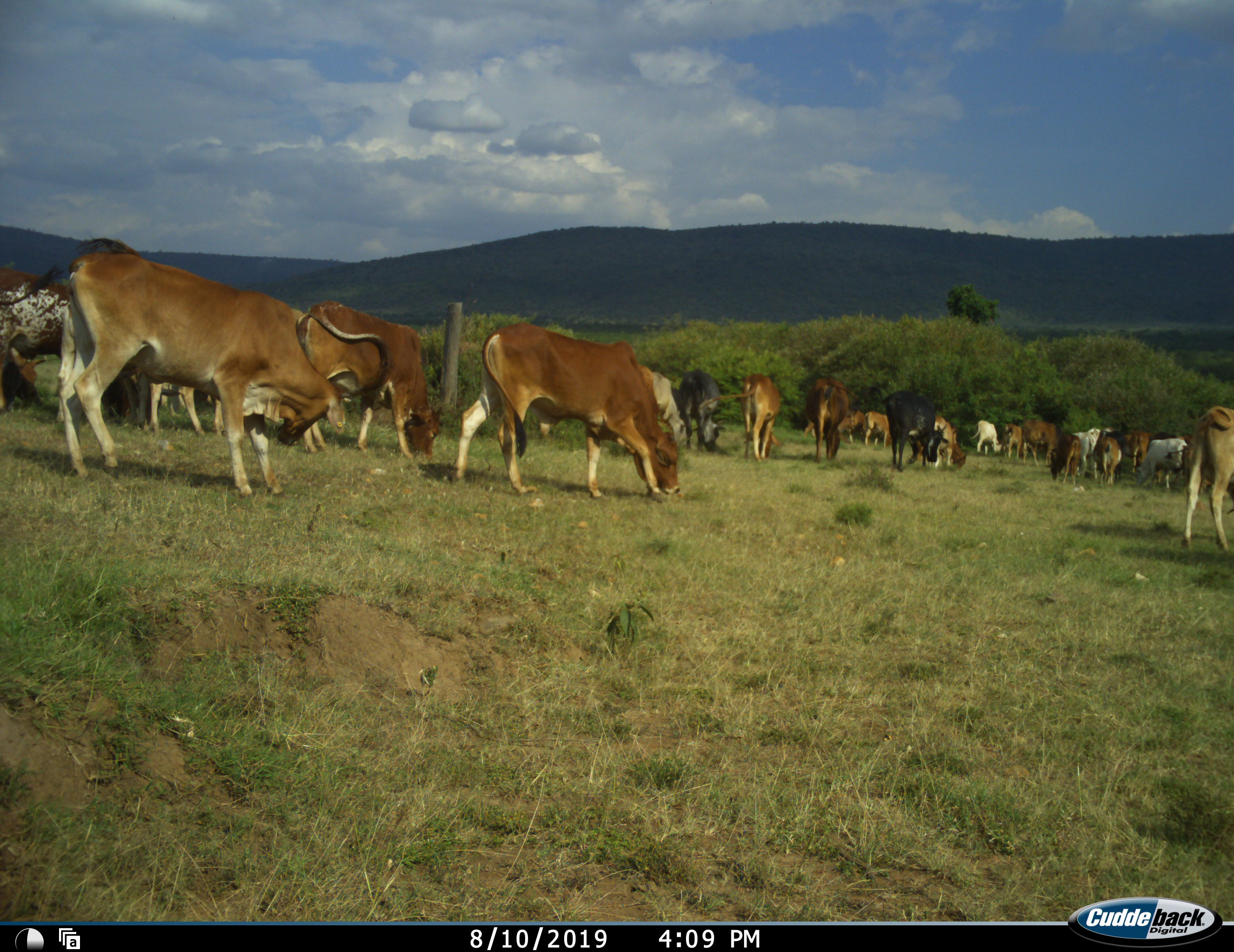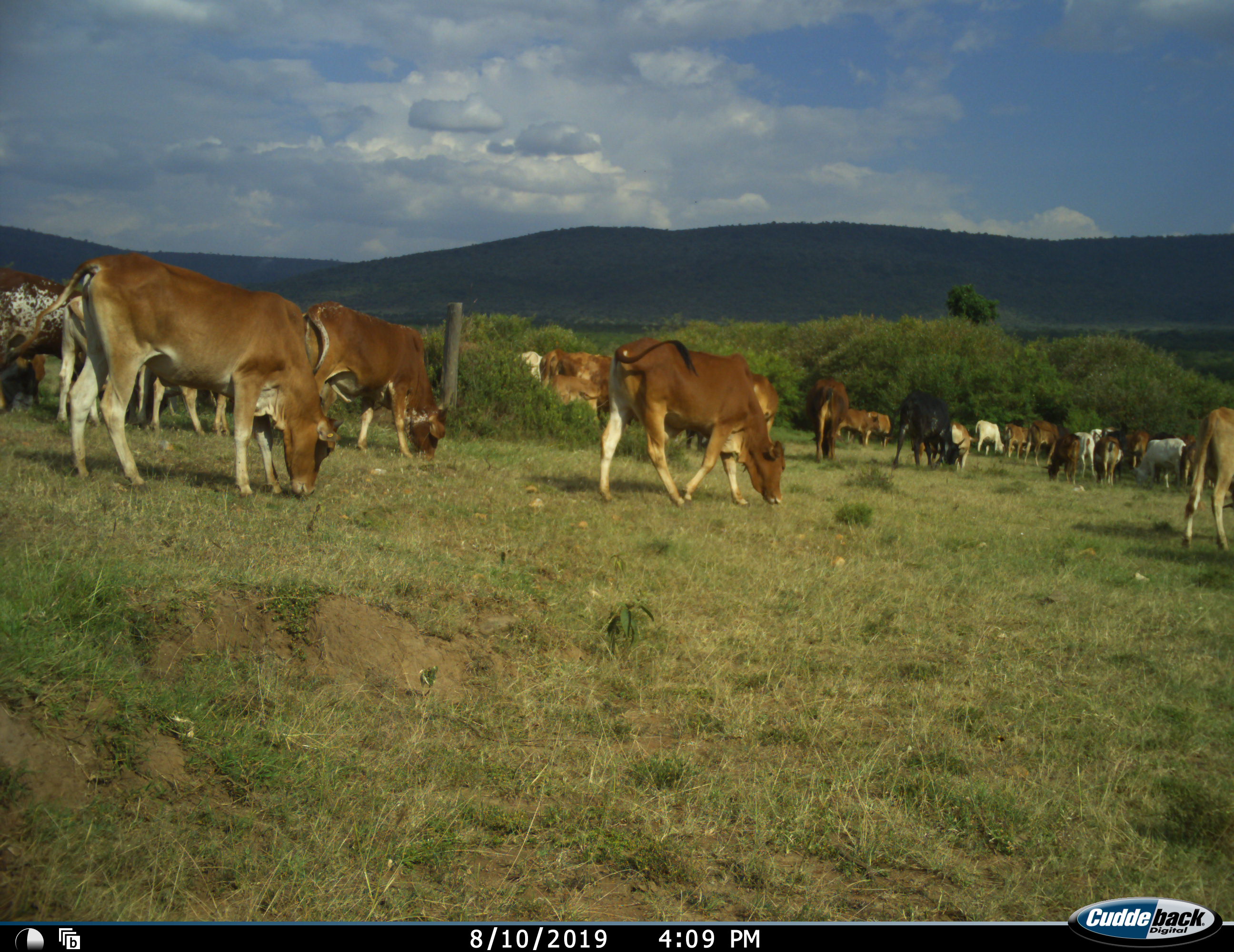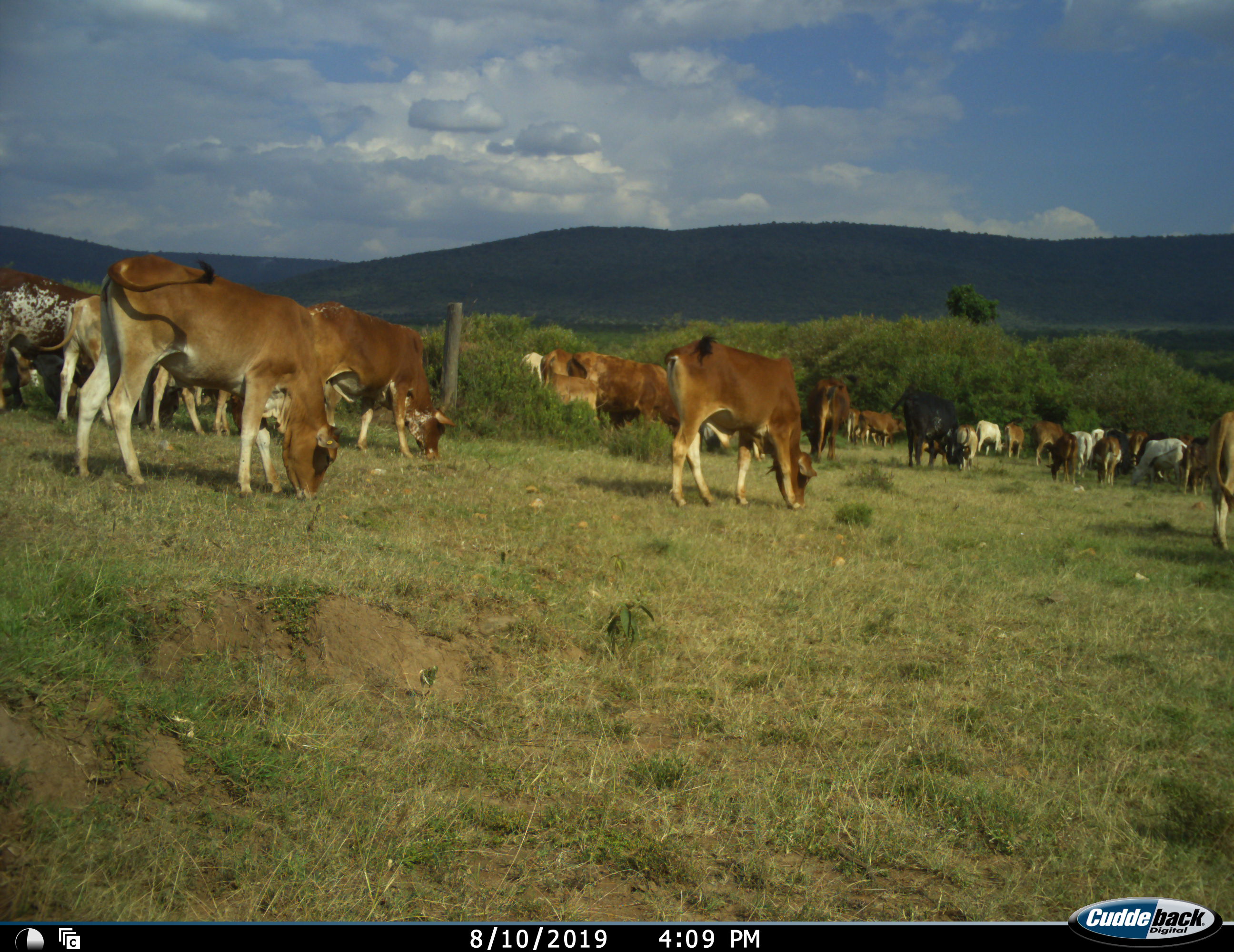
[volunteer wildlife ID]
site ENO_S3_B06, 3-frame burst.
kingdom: Animalia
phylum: Chordata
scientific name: Vertebrata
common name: domestic animal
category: domesticanimal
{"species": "domesticanimal (domestic animal) (Vertebrata)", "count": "11-50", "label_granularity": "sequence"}